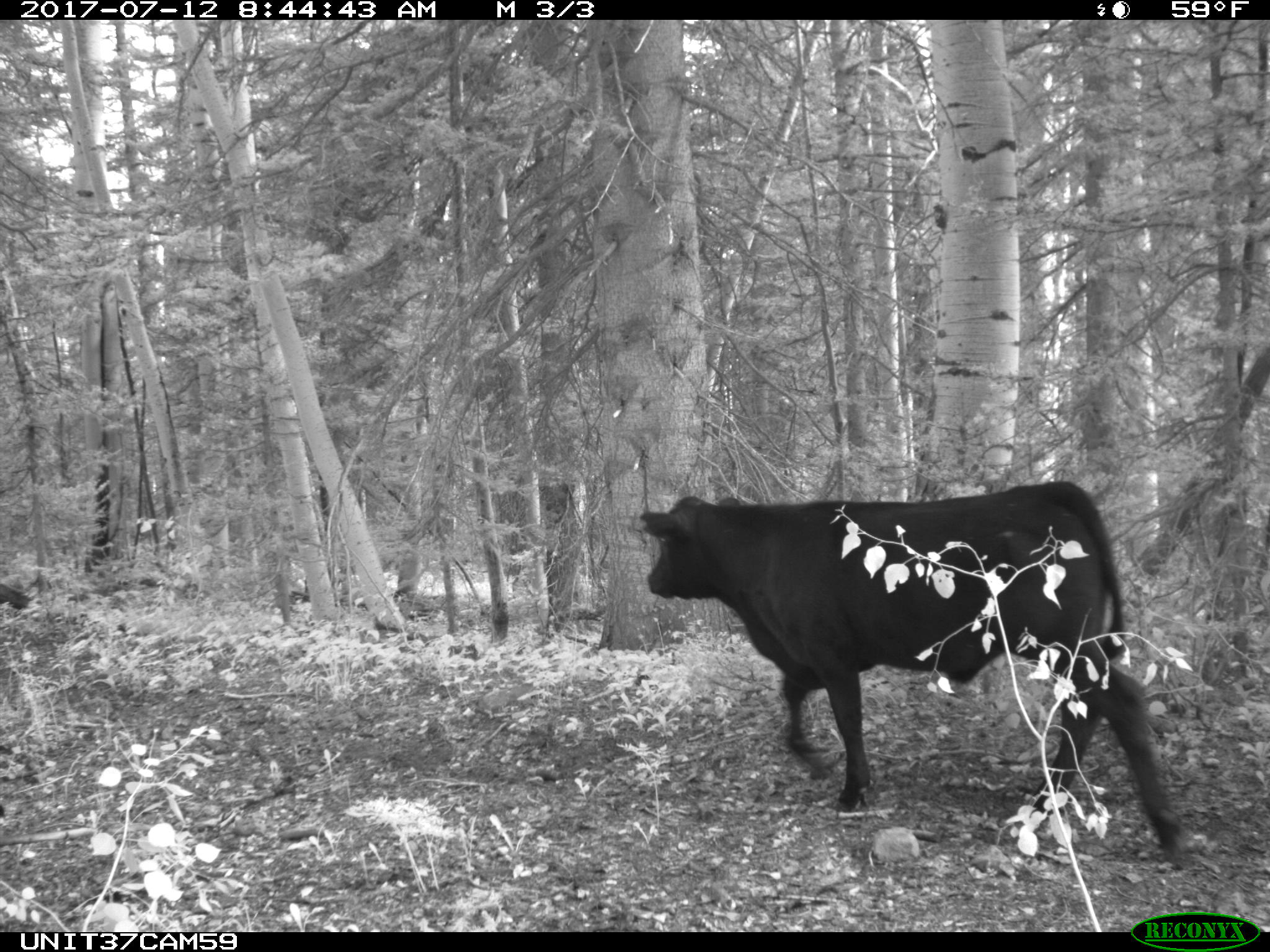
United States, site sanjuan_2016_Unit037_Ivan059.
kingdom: Animalia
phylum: Chordata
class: Mammalia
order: Artiodactyla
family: Bovidae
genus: Bos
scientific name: Bos taurus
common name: domestic cow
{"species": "Bos taurus (domestic cow)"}